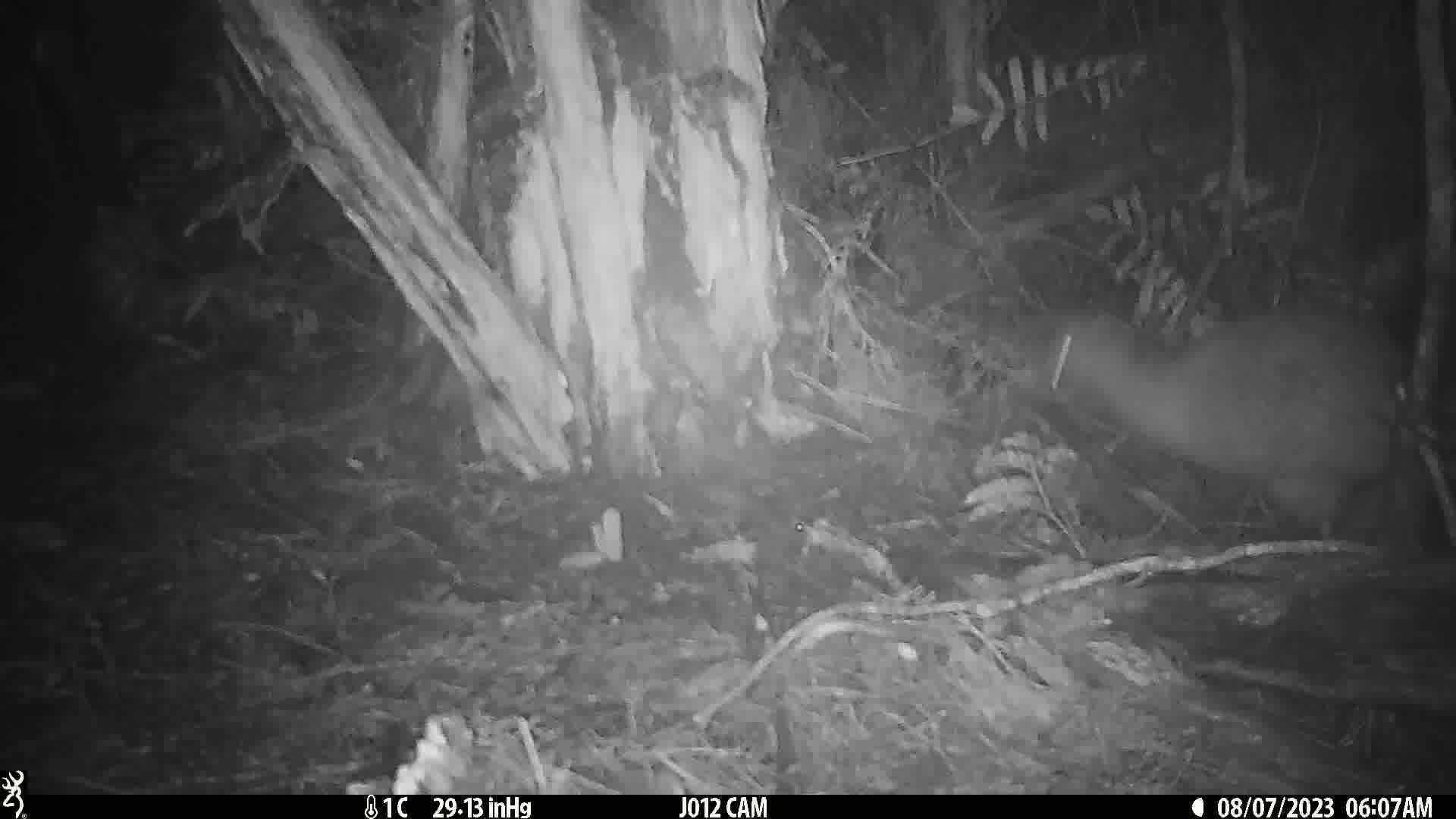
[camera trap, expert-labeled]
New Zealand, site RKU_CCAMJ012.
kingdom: Animalia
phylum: Chordata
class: Aves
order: Apterygiformes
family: Apterygidae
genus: Apteryx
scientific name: Apteryx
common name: kiwi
Kiwi (Apteryx).